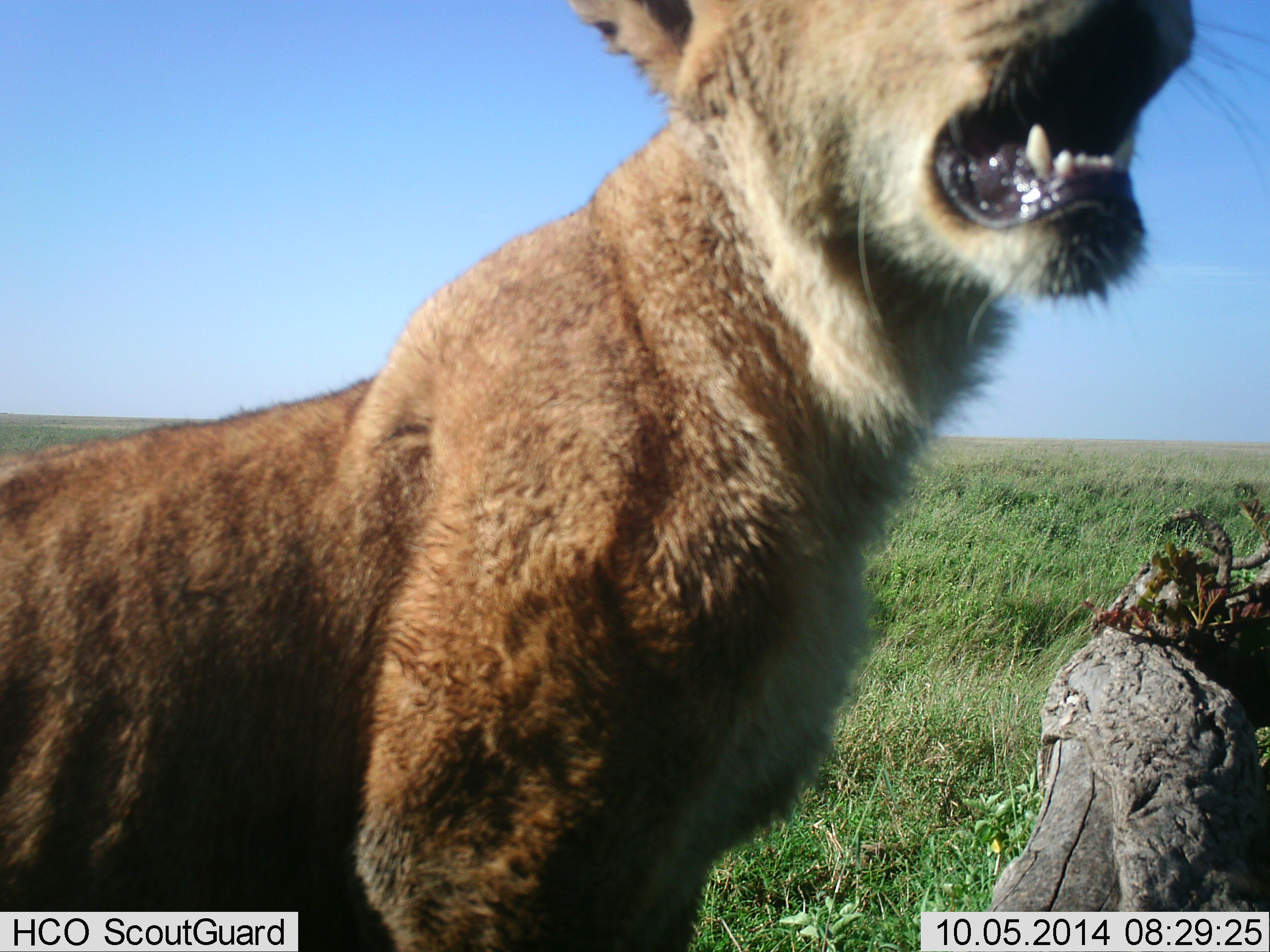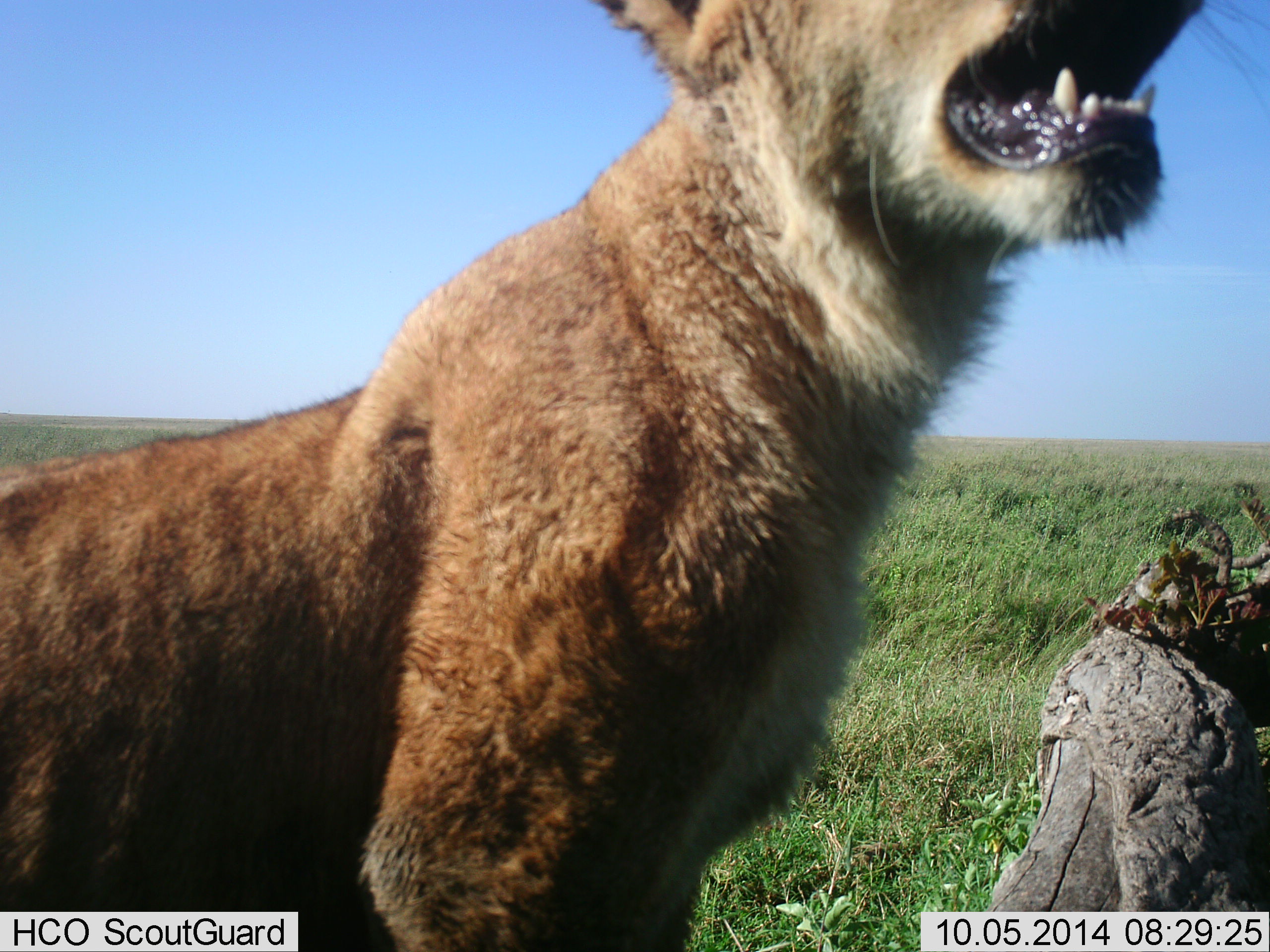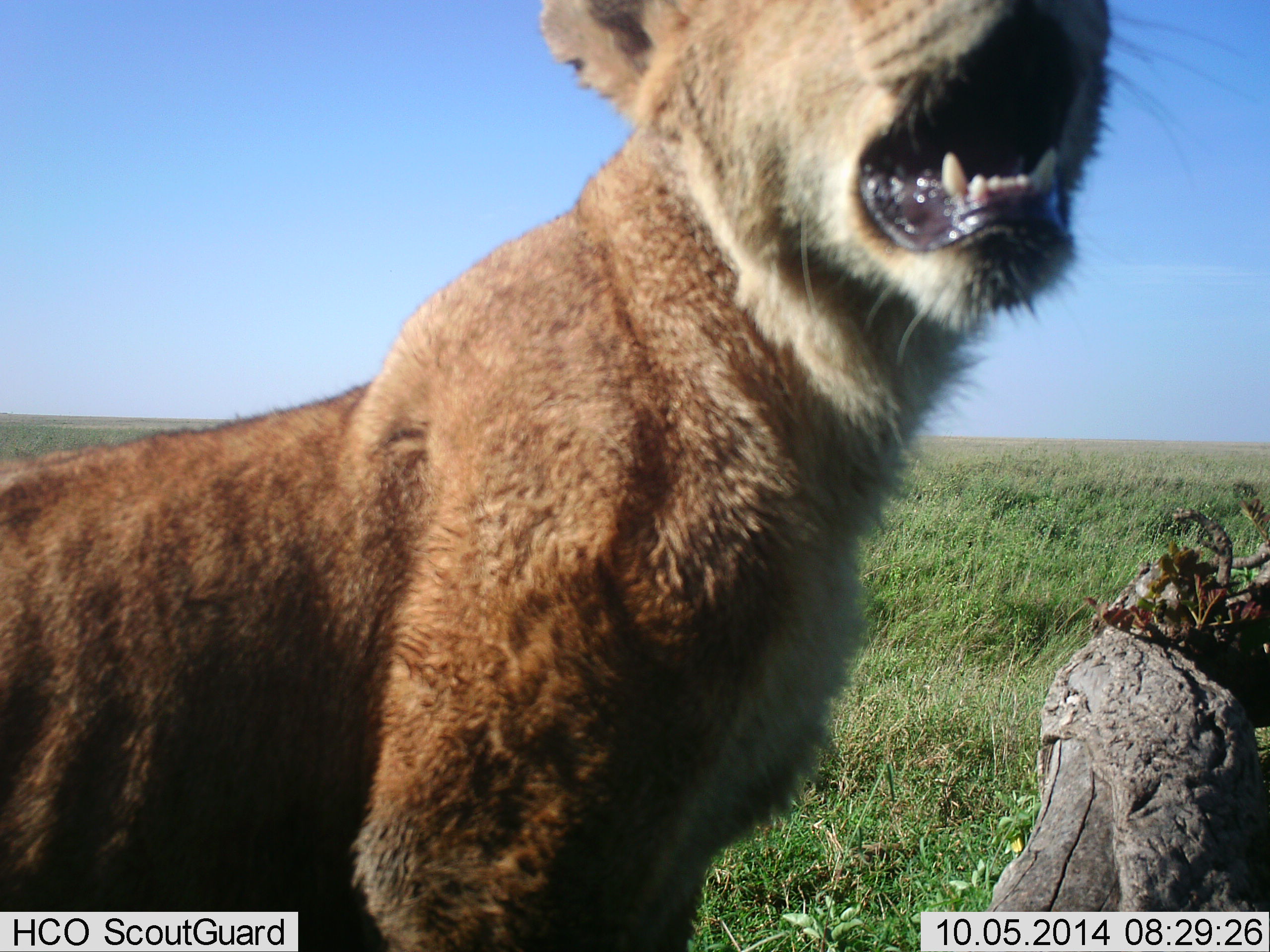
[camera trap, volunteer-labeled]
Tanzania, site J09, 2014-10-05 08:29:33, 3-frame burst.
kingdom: Animalia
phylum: Chordata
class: Mammalia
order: Carnivora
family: Felidae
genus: Panthera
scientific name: Panthera leo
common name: lion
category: lionfemale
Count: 1.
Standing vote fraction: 100%.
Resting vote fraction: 0%.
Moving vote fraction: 0%.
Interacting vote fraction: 0%.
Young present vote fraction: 30%.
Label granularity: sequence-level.